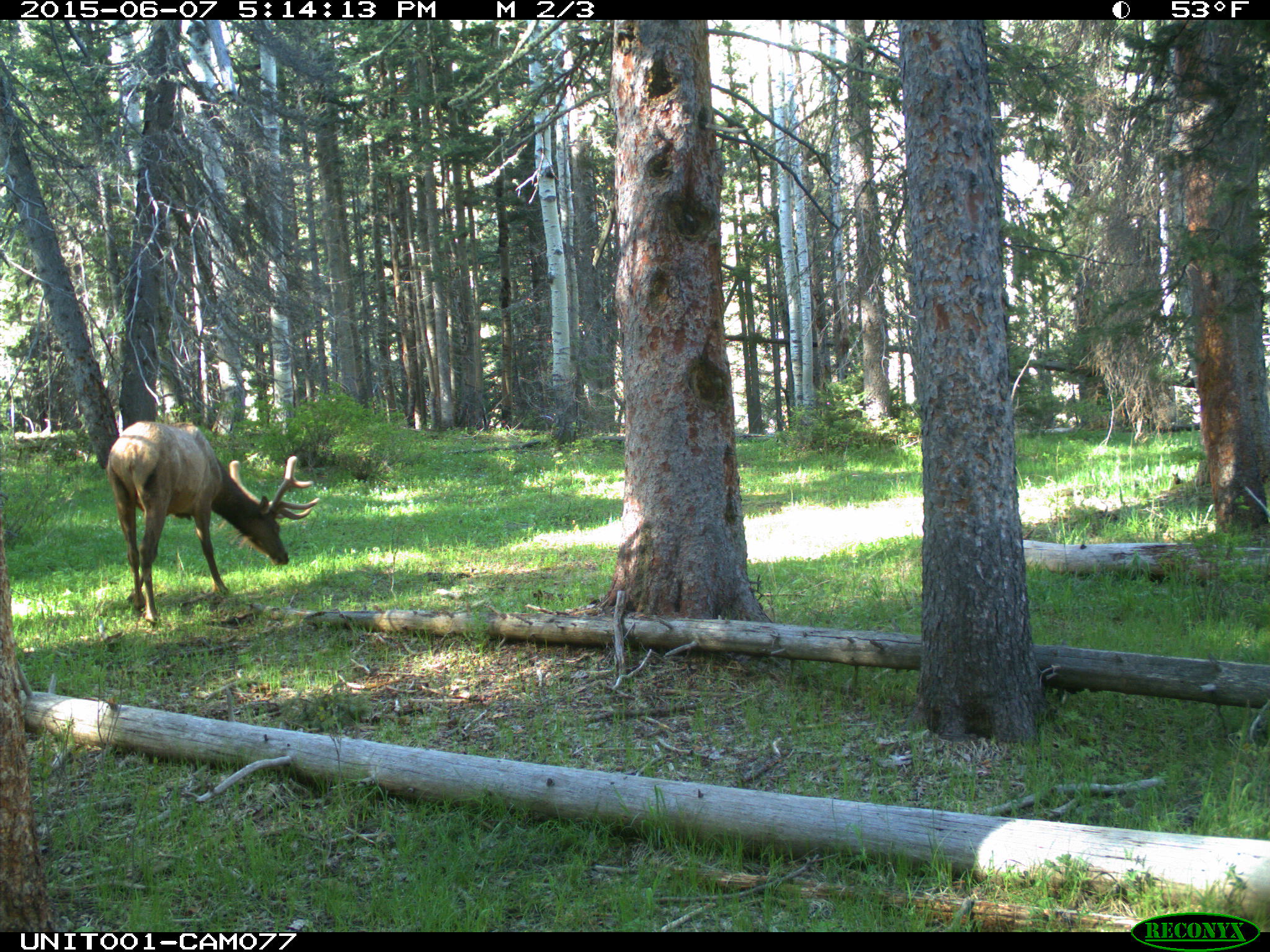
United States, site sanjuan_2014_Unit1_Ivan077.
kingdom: Animalia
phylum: Chordata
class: Mammalia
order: Artiodactyla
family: Cervidae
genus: Cervus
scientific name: Cervus elaphus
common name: red deer